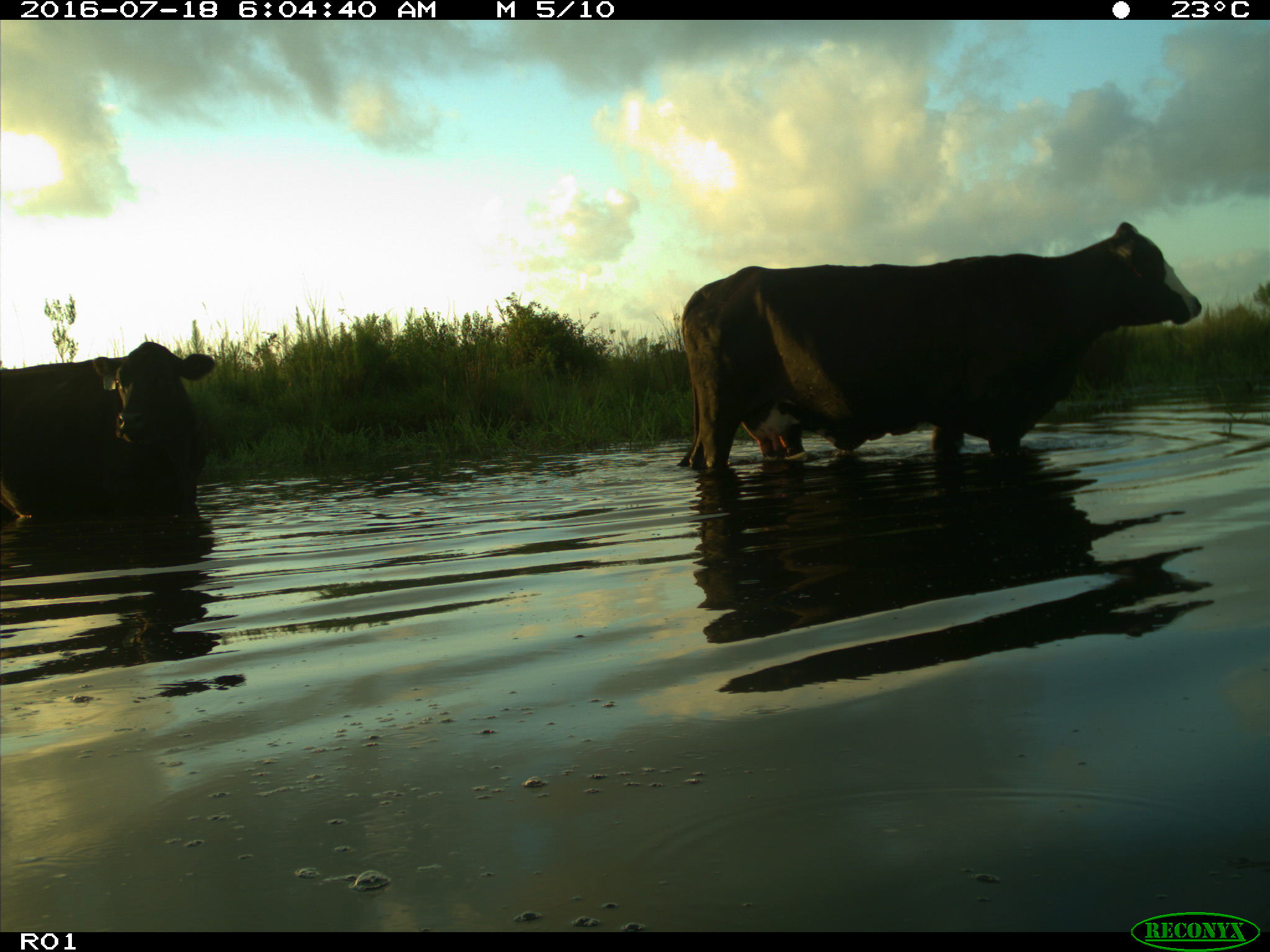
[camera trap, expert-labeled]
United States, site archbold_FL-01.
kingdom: Animalia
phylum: Chordata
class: Mammalia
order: Artiodactyla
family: Bovidae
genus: Bos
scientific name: Bos taurus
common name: domestic cow